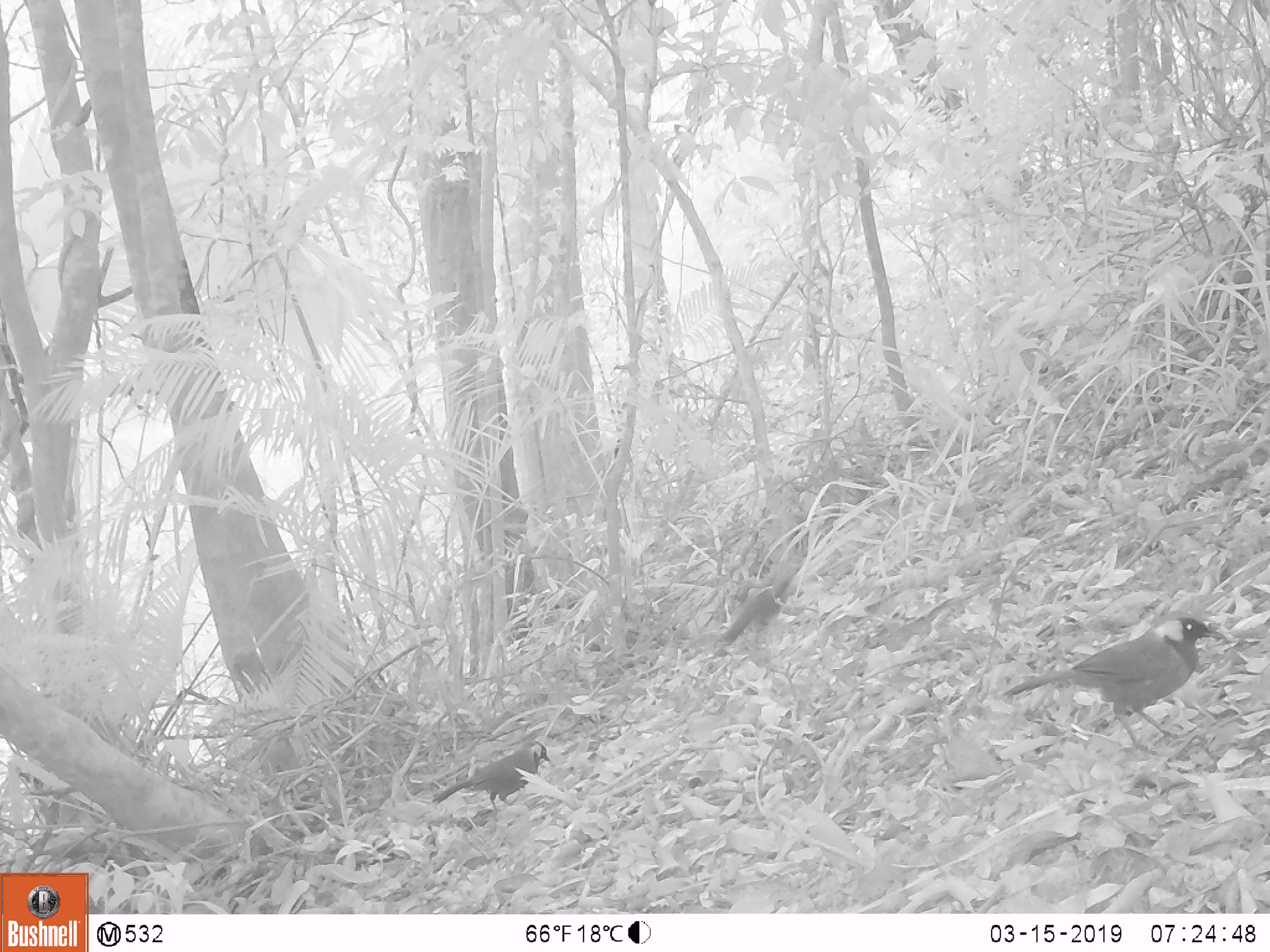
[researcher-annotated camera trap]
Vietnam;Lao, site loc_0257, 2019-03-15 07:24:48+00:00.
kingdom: Animalia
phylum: Chordata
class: Aves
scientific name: Aves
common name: bird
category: unidentified bird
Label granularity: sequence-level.